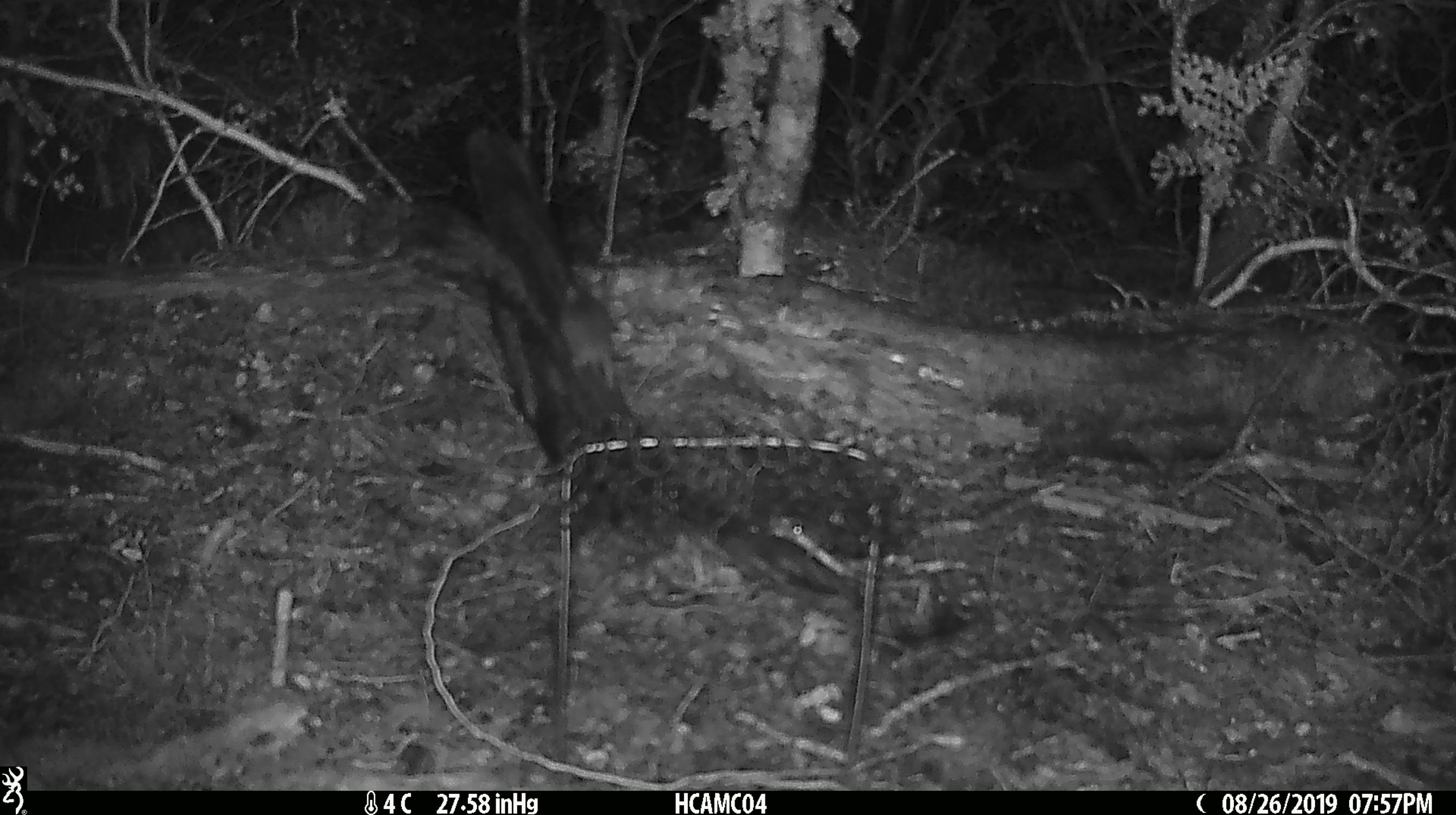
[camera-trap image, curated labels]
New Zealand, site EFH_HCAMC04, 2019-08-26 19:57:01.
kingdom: Animalia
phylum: Chordata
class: Mammalia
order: Rodentia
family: Muridae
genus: Mus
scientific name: Mus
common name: mouse